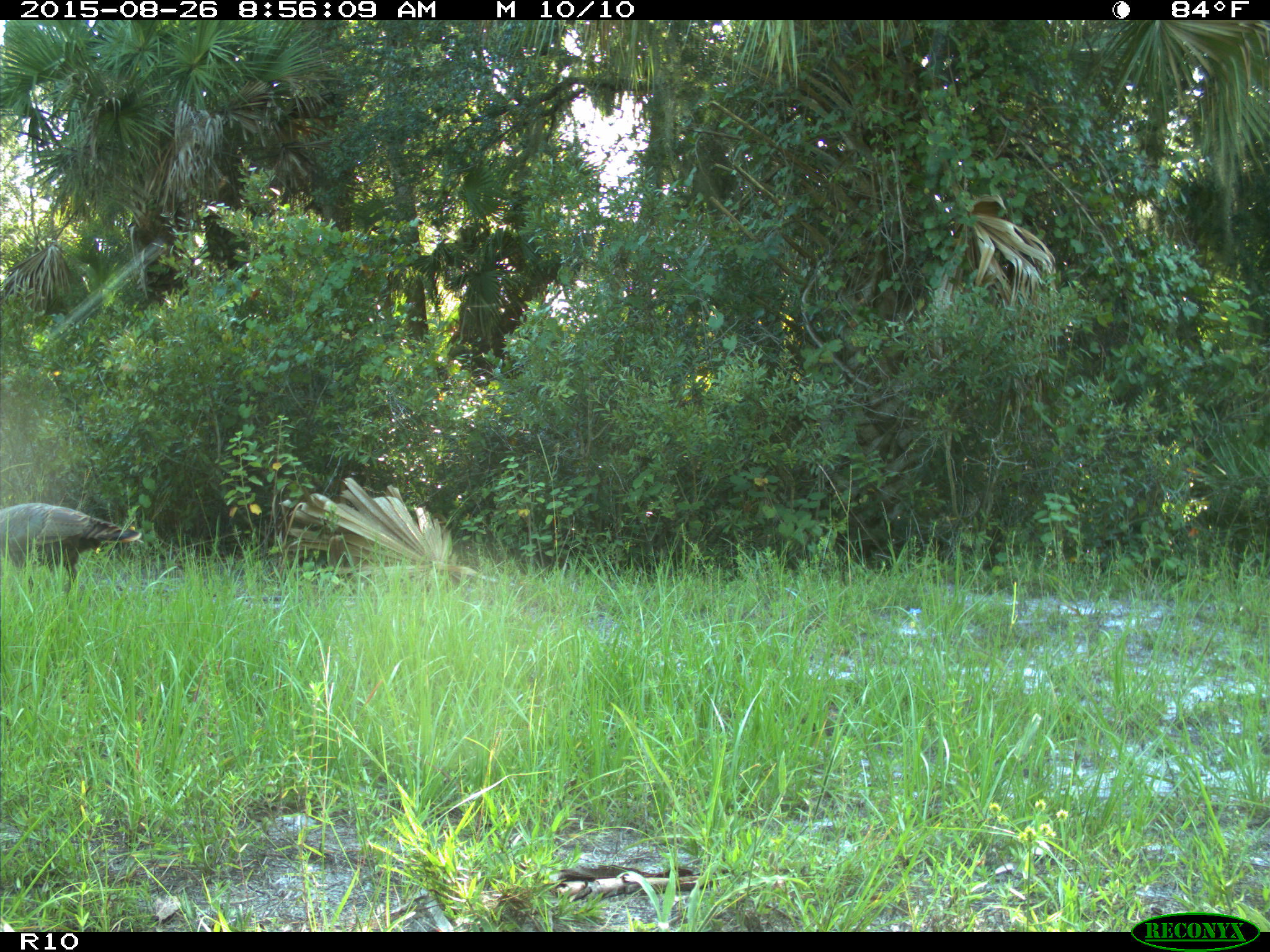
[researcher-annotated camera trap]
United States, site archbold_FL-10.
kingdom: Animalia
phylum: Chordata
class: Aves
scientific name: Aves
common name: birds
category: unidentified bird